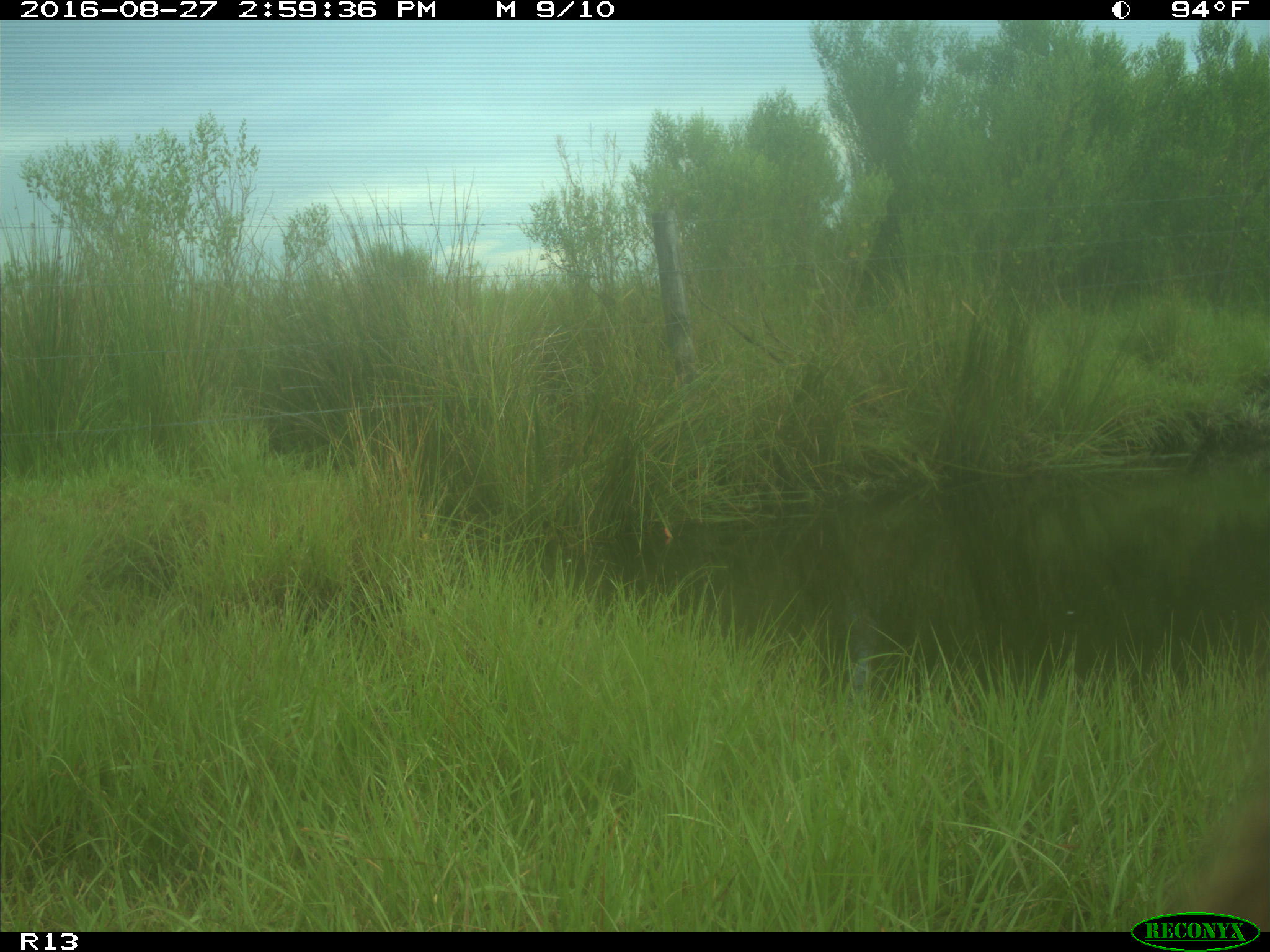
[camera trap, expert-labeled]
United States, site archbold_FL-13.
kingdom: Animalia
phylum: Chordata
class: Mammalia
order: Artiodactyla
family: Bovidae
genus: Bos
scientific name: Bos taurus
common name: domestic cow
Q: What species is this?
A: Bos taurus (domestic cow).